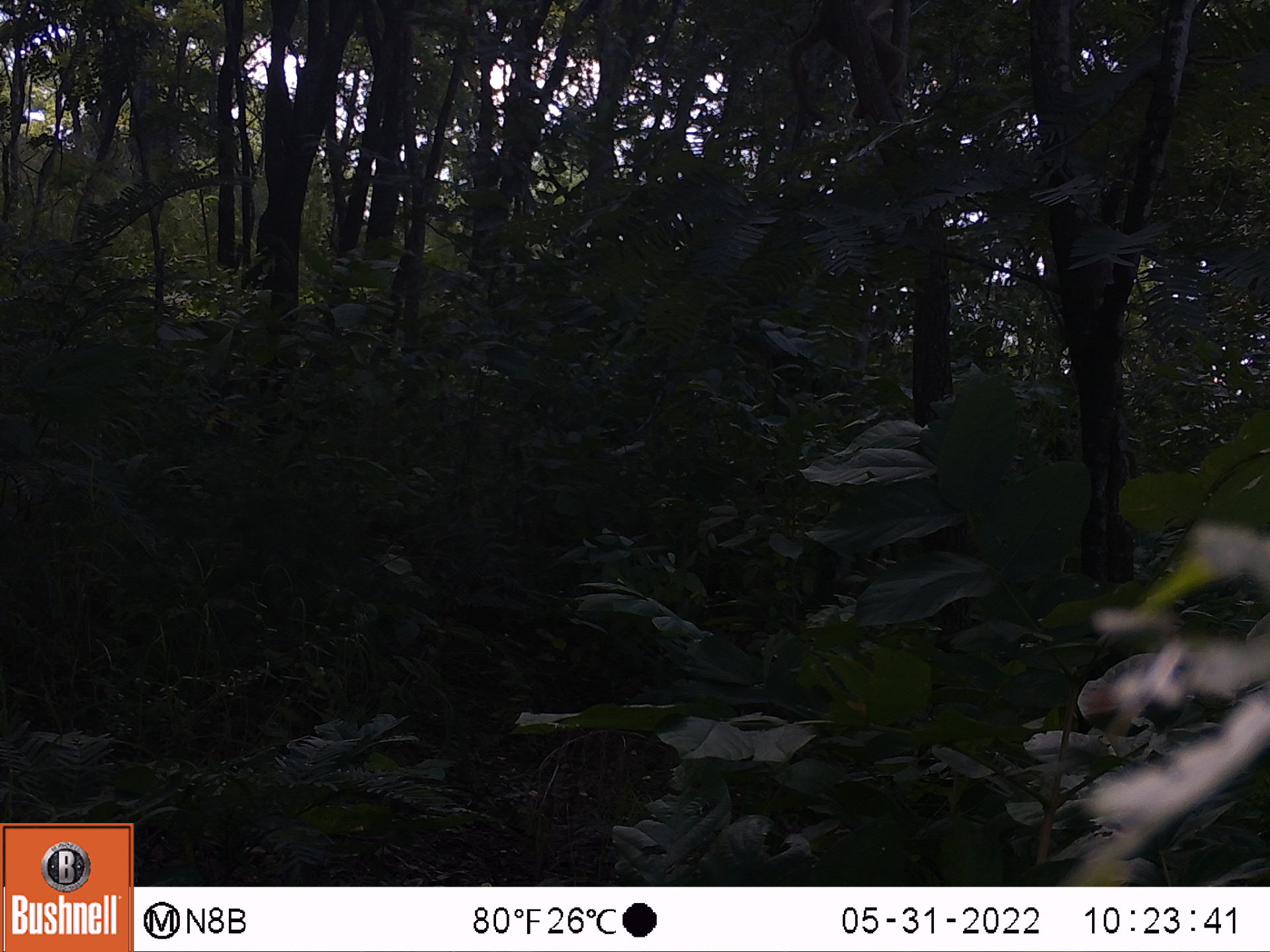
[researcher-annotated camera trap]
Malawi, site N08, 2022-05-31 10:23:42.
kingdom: Animalia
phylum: Chordata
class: Mammalia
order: Primates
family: Cercopithecidae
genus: Papio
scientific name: Papio cynocephalus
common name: yellow baboon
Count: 1.